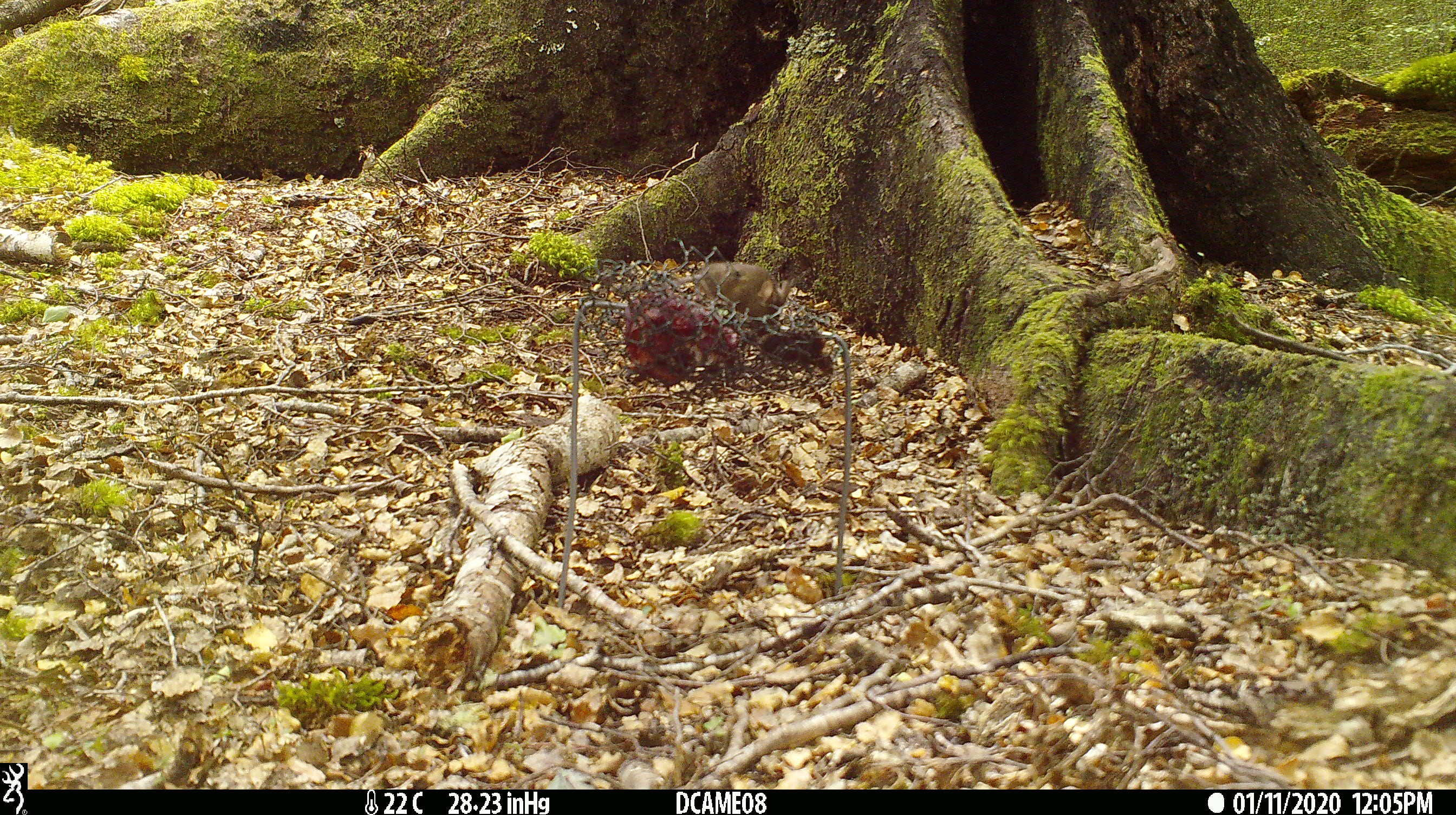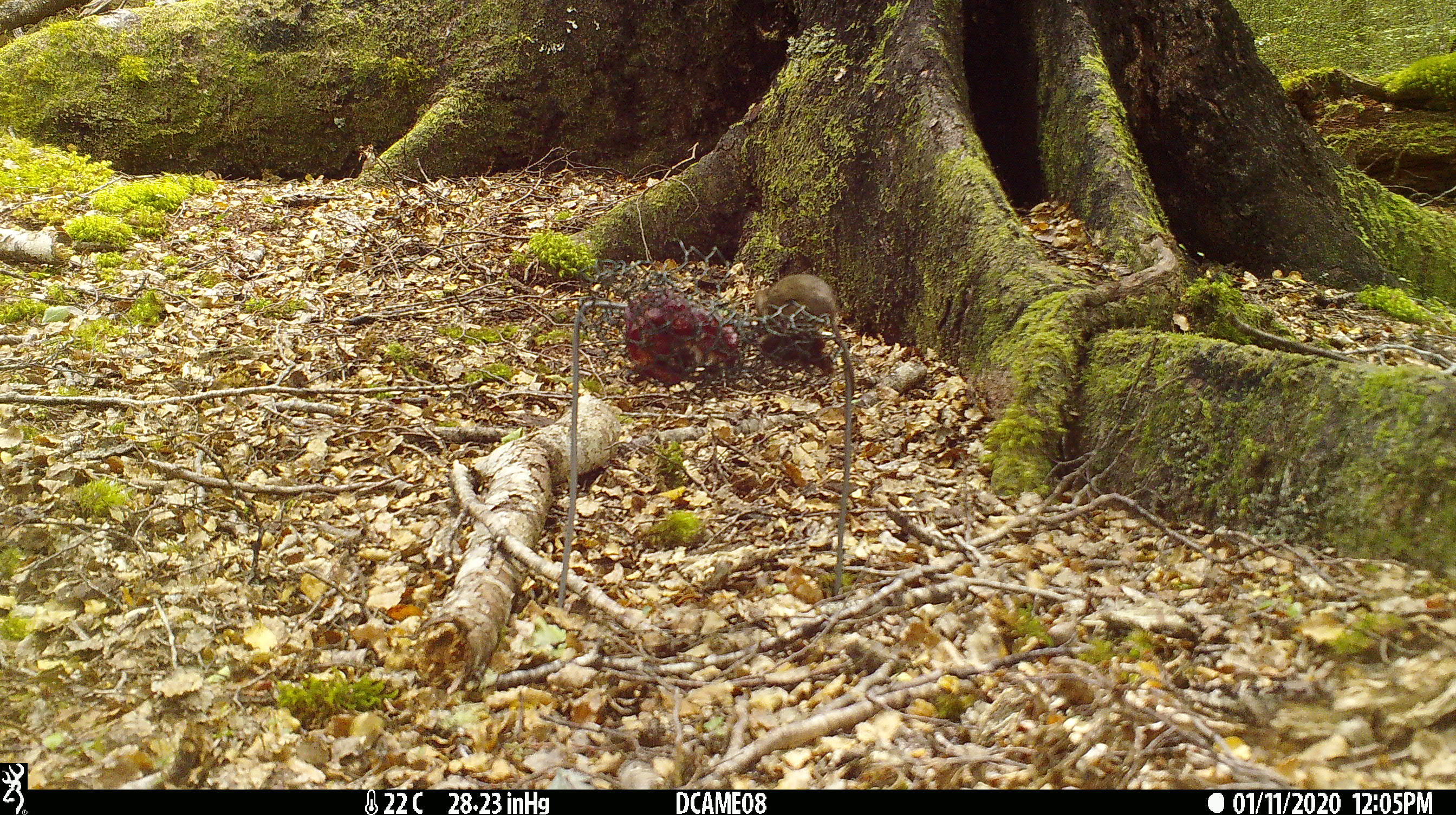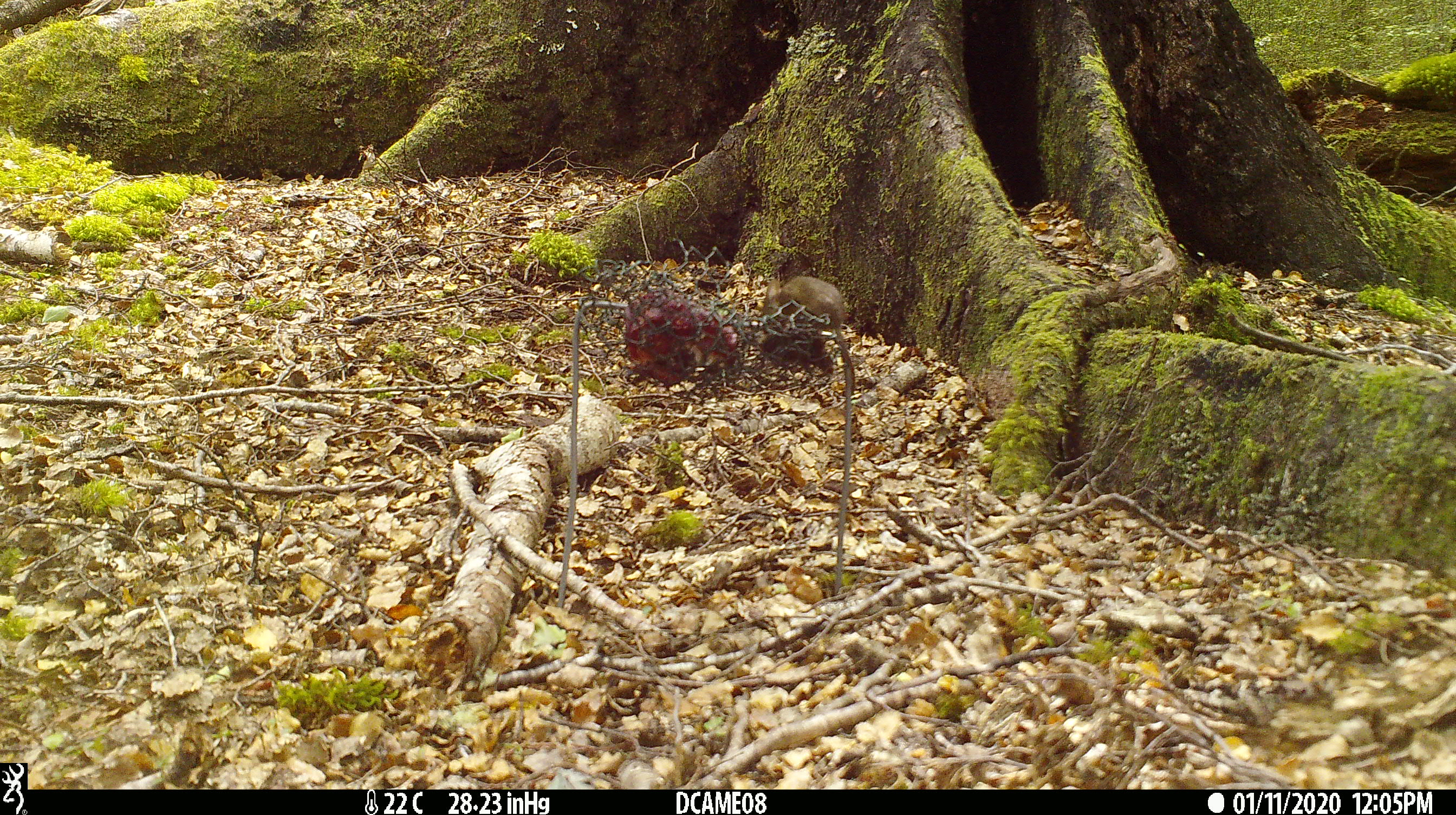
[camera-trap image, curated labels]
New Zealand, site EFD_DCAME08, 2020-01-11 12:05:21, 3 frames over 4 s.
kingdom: Animalia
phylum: Chordata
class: Mammalia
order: Rodentia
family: Muridae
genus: Mus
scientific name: Mus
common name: mouse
Mouse (Mus).